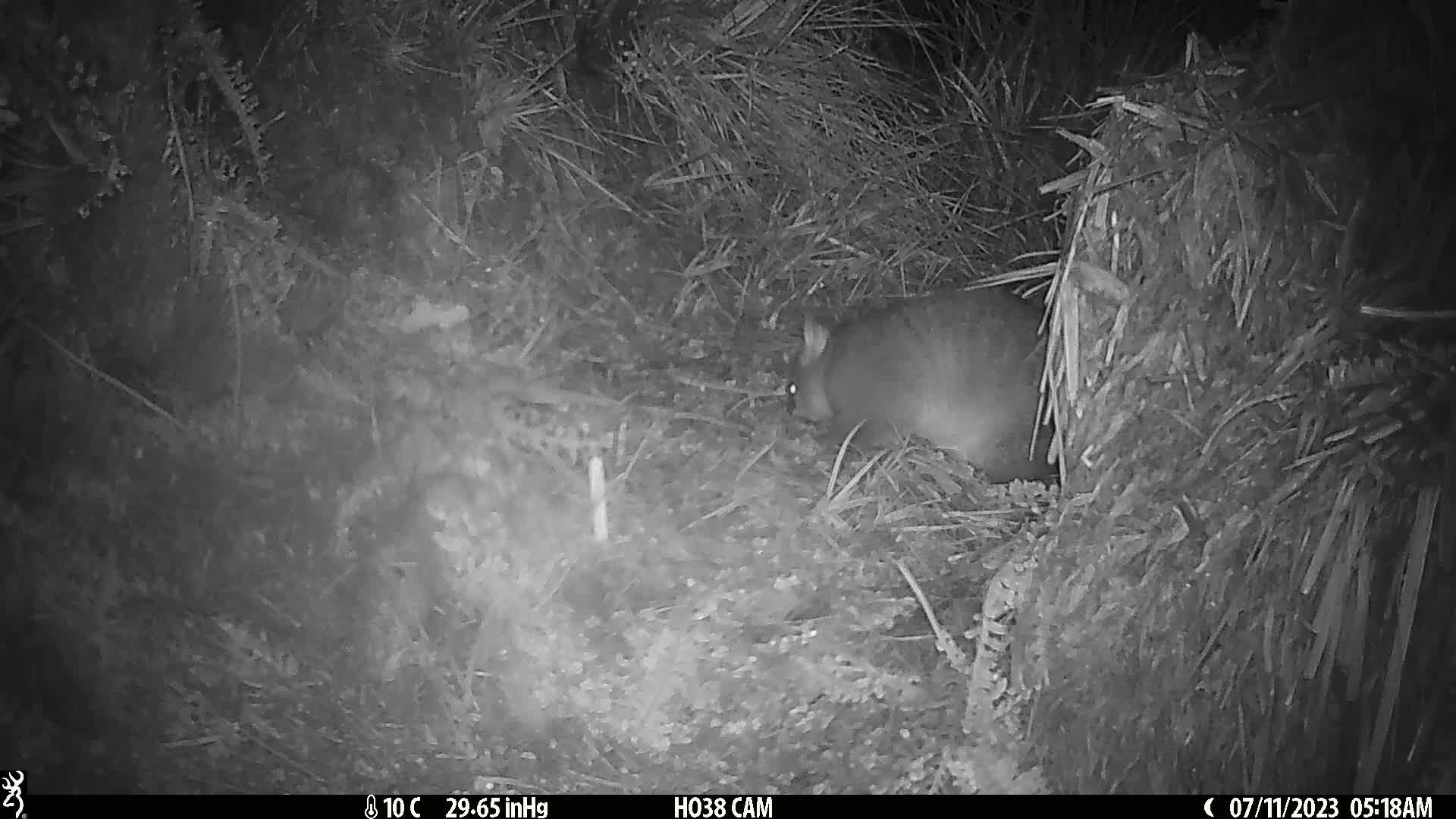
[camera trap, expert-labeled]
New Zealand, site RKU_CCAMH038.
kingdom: Animalia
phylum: Chordata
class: Mammalia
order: Diprotodontia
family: Phalangeridae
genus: Trichosurus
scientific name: Trichosurus vulpecula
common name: common brushtail possum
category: possum